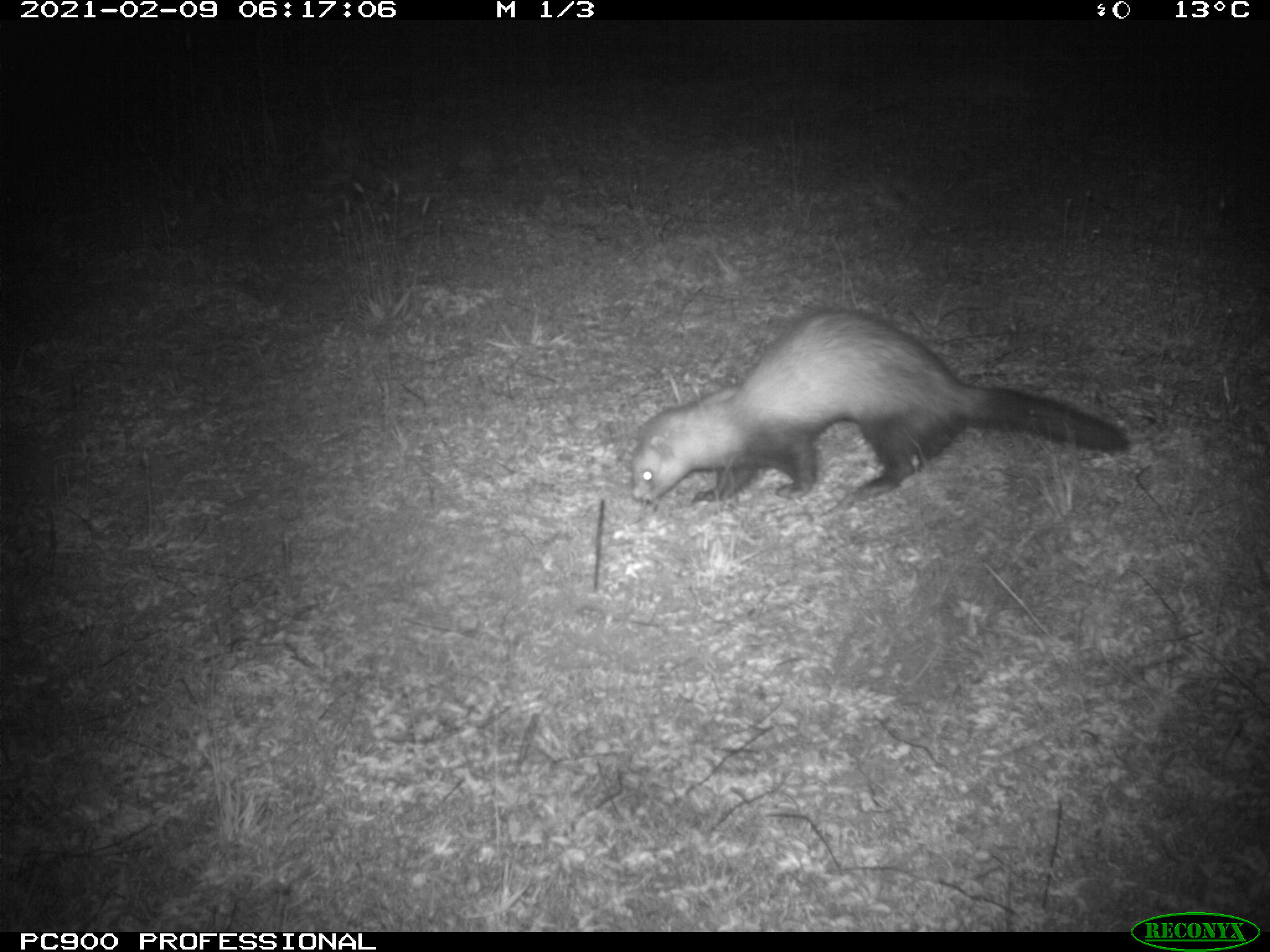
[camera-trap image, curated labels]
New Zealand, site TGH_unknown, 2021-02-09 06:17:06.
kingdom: Animalia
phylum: Chordata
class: Mammalia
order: Carnivora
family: Mustelidae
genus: Mustela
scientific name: Mustela furo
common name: ferret